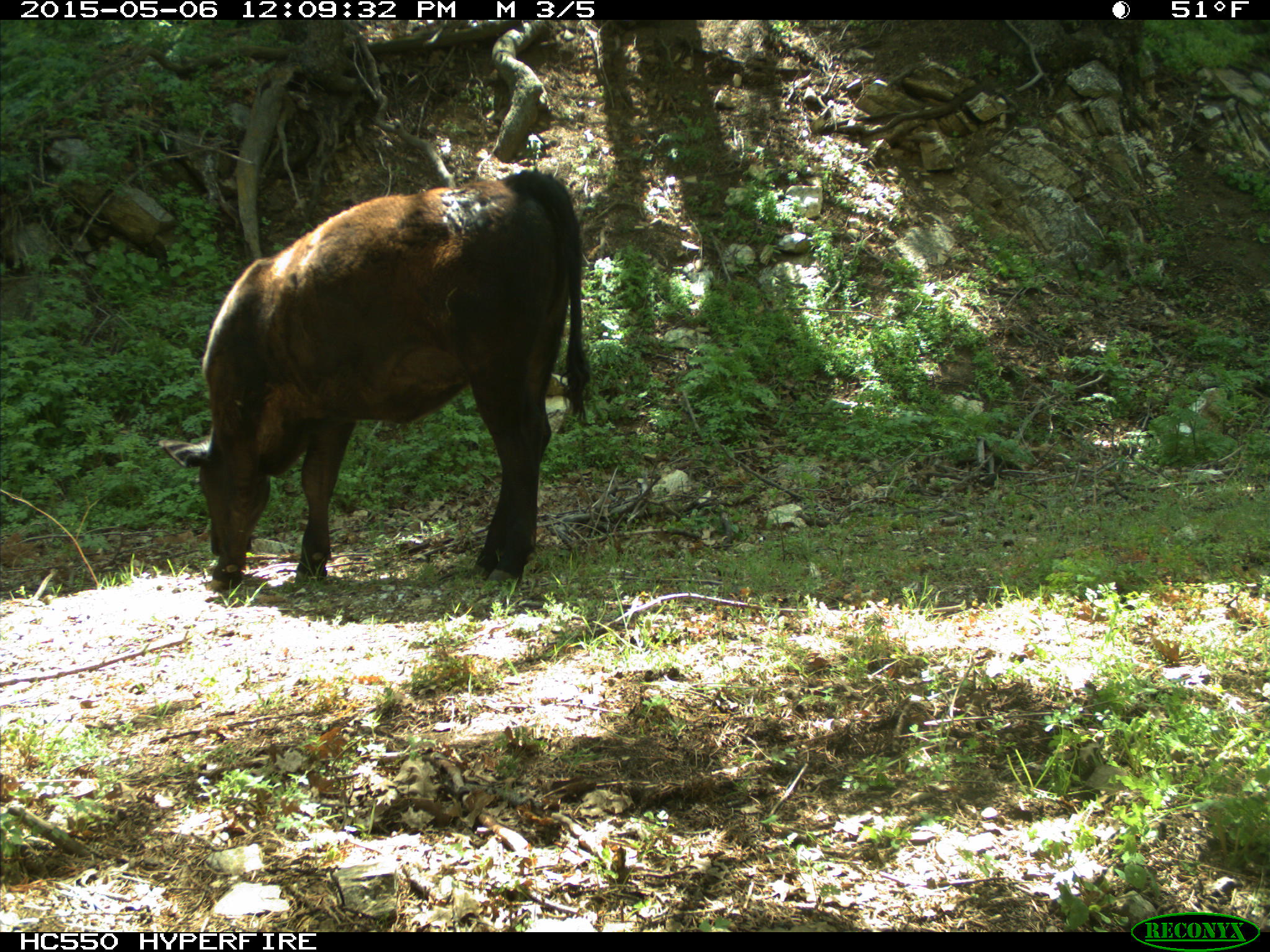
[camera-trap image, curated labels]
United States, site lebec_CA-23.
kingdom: Animalia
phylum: Chordata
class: Mammalia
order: Artiodactyla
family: Bovidae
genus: Bos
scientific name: Bos taurus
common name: domestic cow